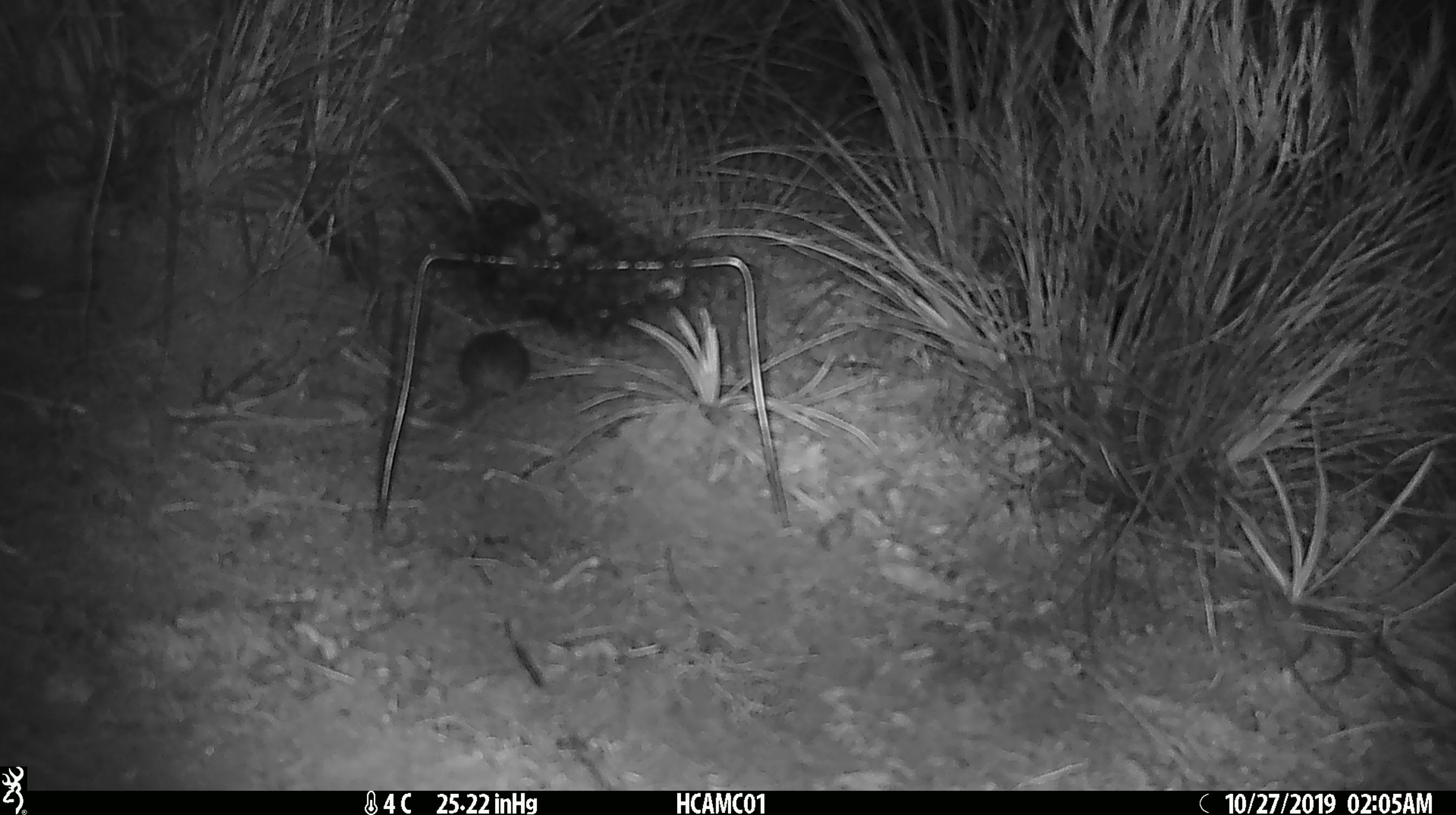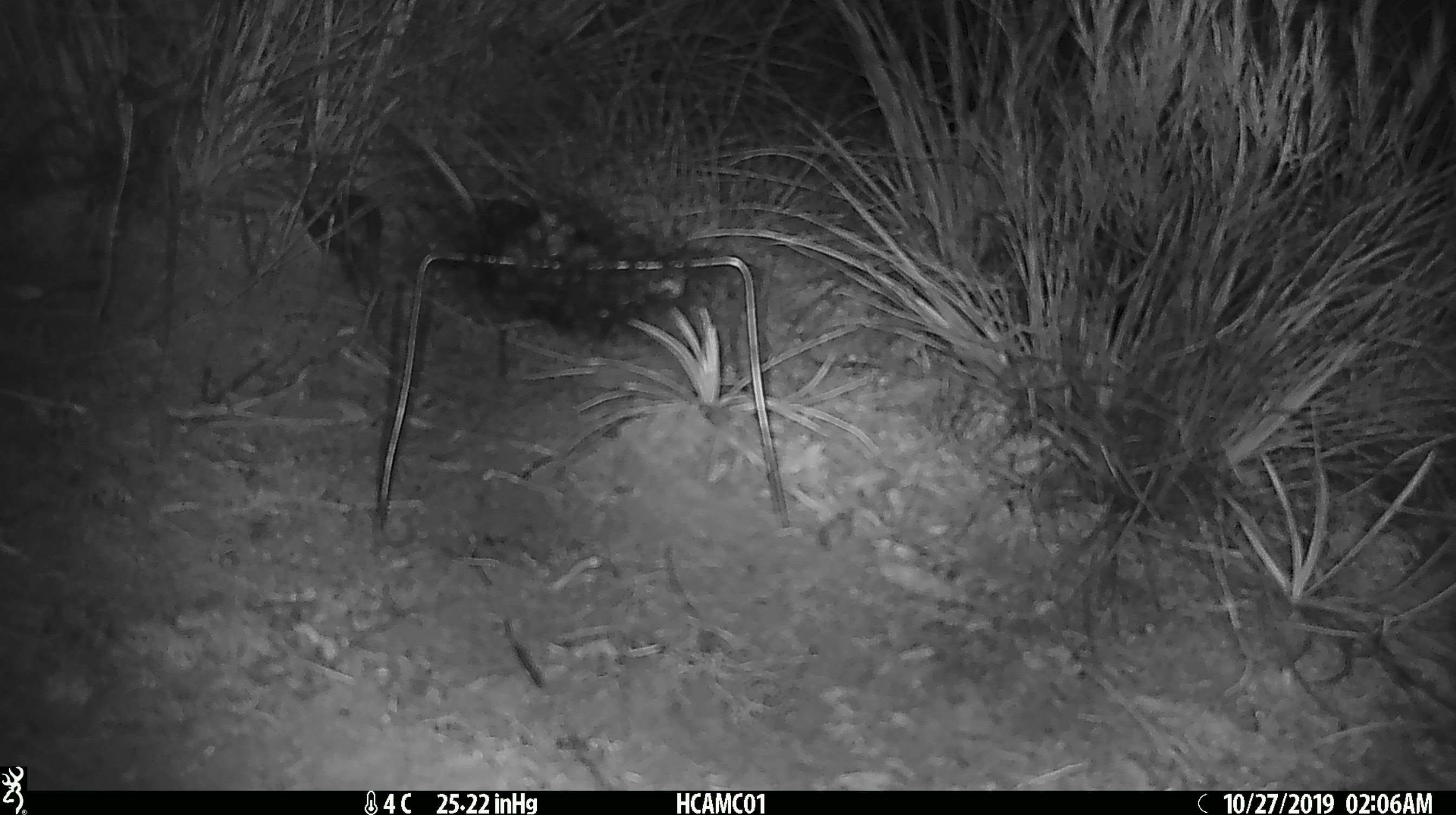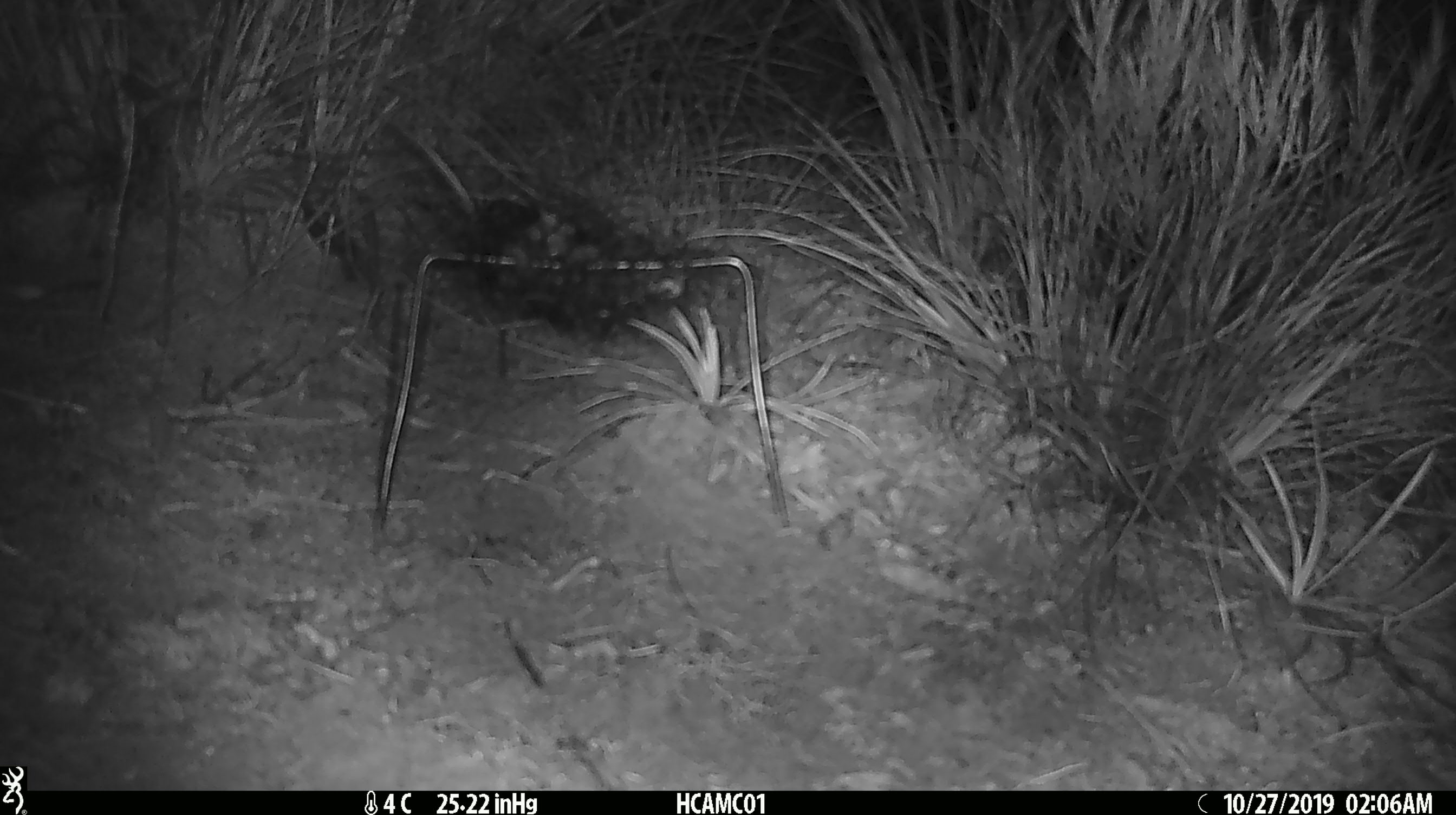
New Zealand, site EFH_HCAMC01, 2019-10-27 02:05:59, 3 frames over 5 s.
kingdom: Animalia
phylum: Chordata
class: Mammalia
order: Rodentia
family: Muridae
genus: Mus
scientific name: Mus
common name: mouse